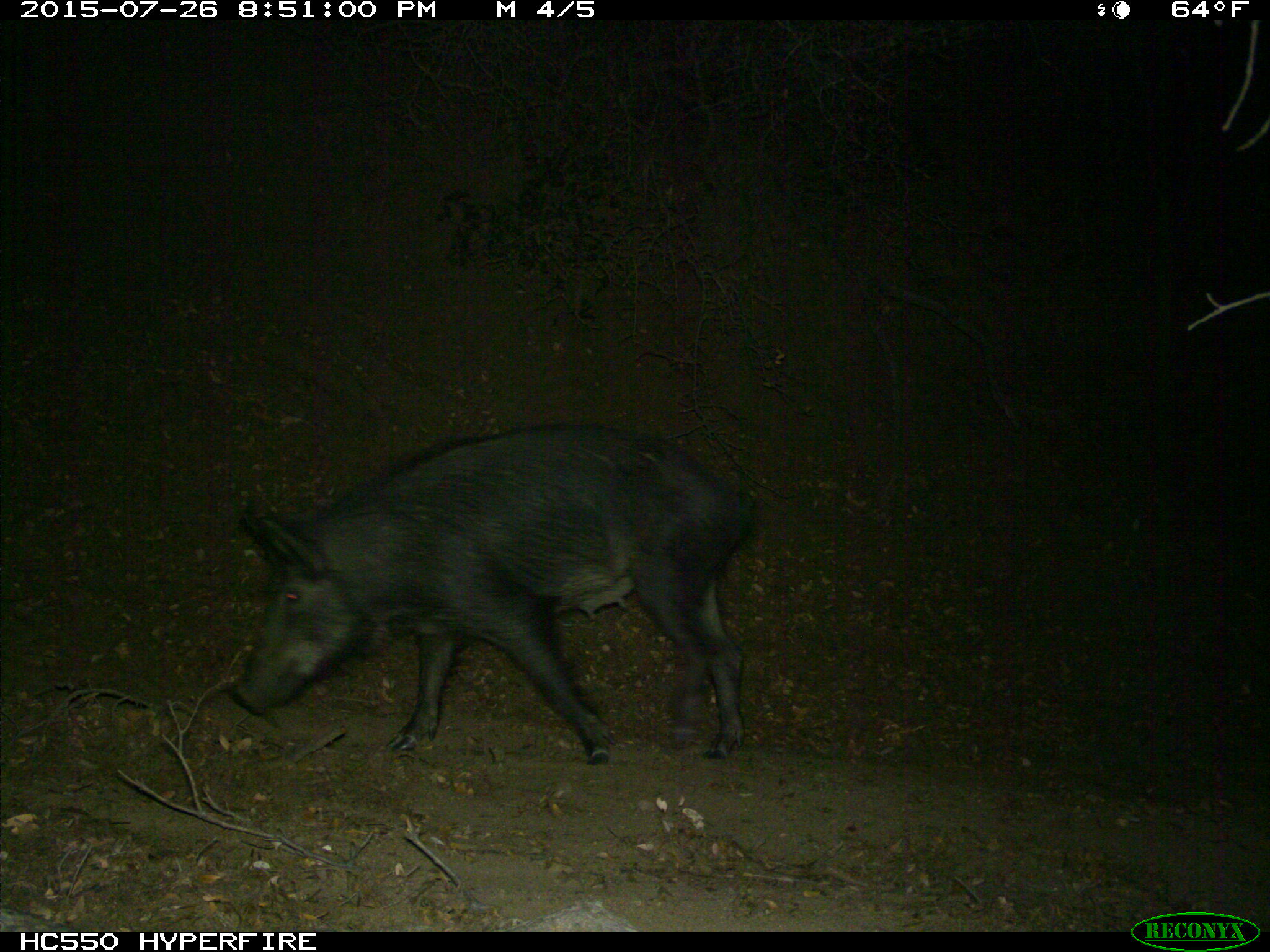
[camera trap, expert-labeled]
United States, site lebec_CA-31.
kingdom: Animalia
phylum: Chordata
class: Mammalia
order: Artiodactyla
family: Suidae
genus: Sus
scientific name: Sus scrofa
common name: wild boar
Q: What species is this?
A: Sus scrofa (wild boar).